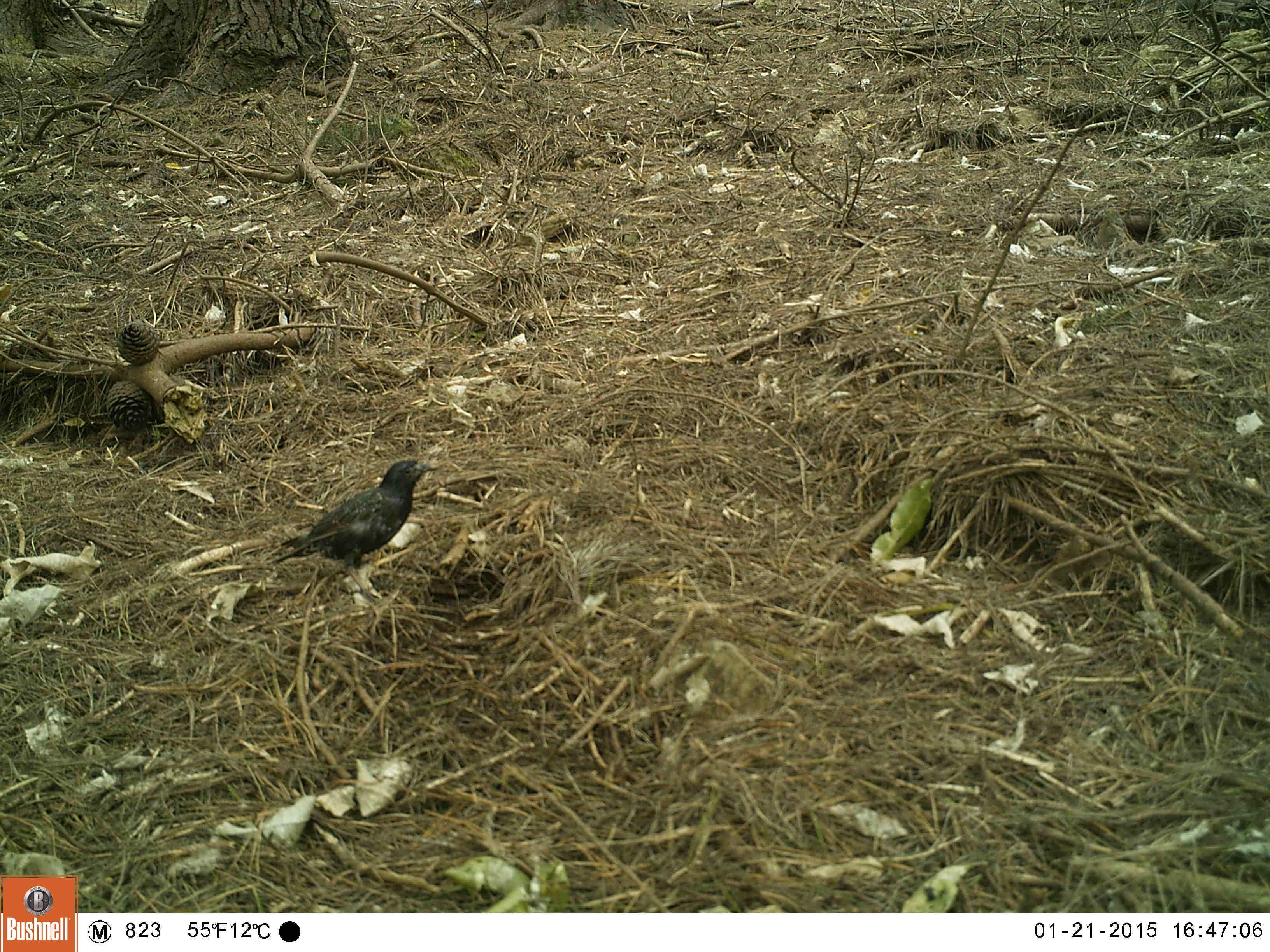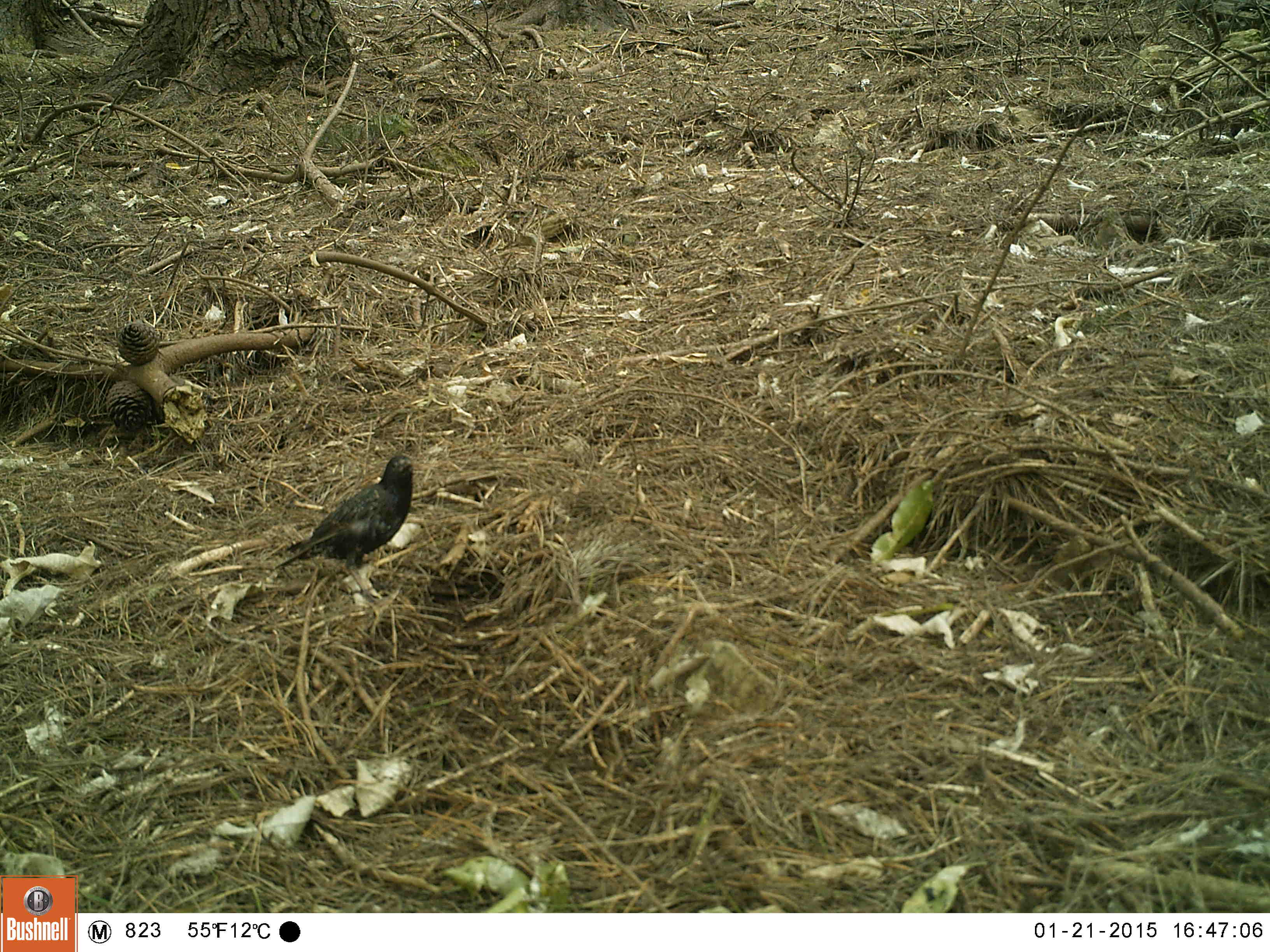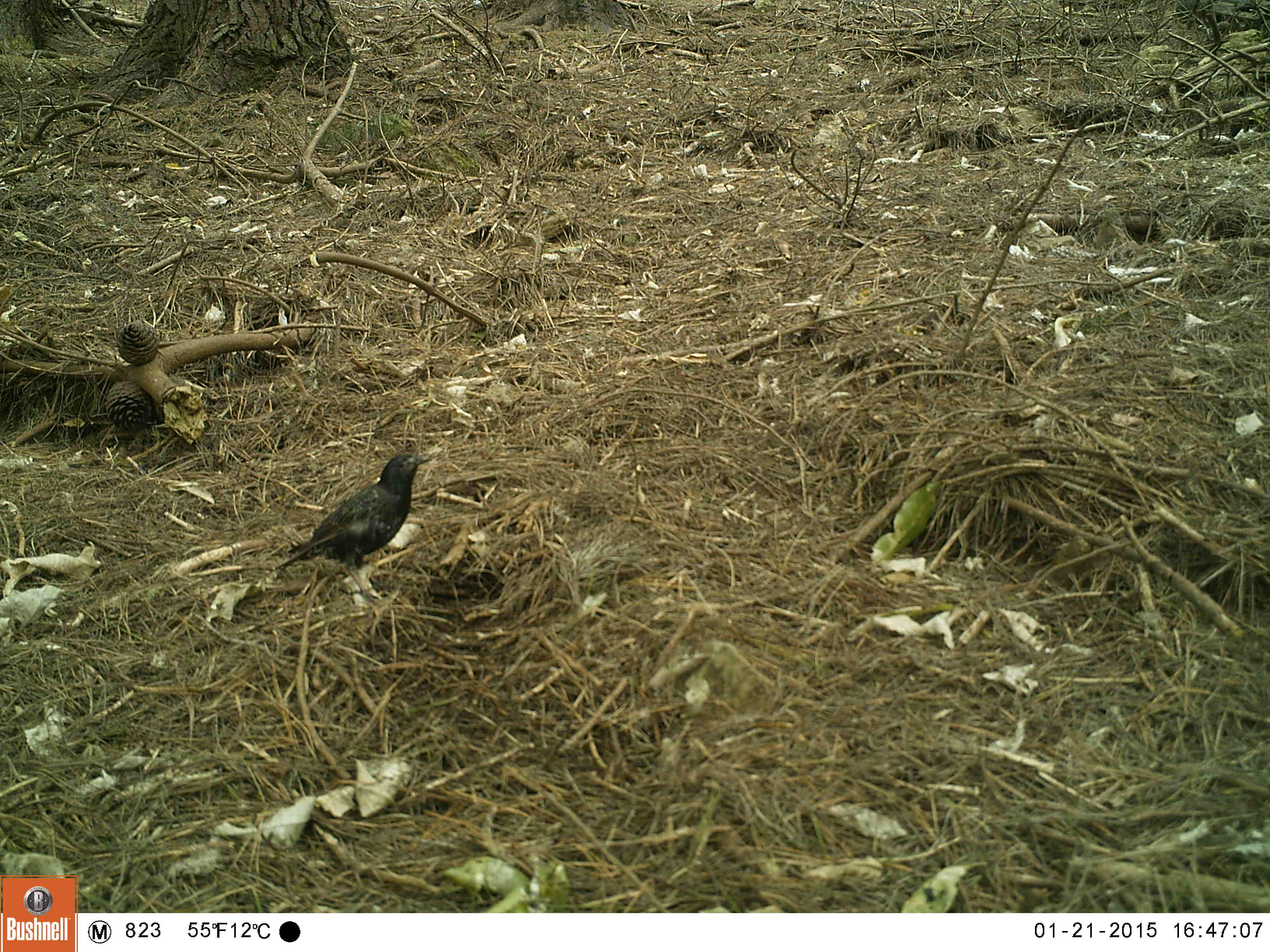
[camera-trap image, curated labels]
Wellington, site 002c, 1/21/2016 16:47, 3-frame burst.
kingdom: Animalia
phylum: Chordata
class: Aves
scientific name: Aves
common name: bird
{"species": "bird (Aves)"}